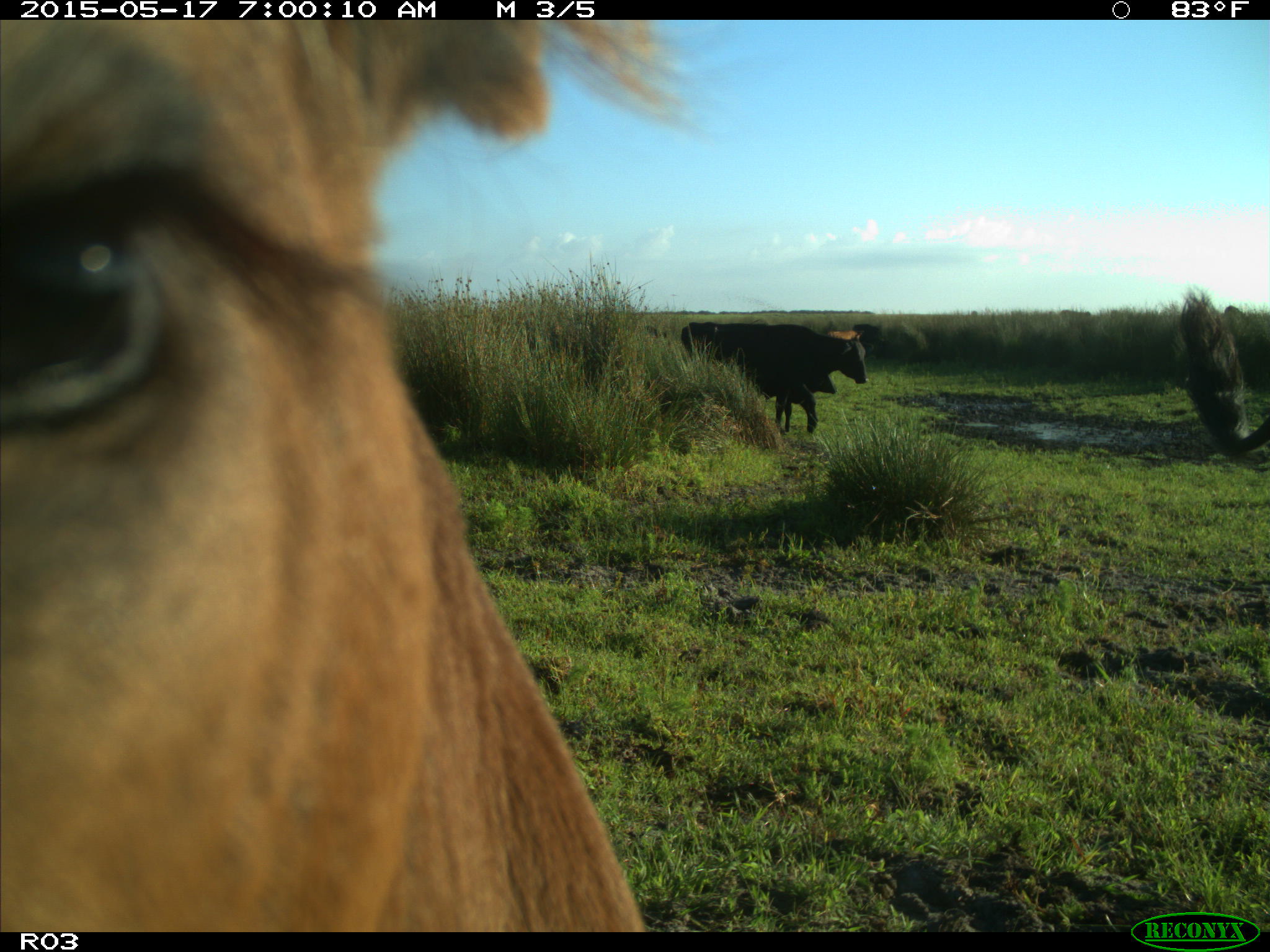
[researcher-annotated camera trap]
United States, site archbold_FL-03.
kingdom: Animalia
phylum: Chordata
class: Mammalia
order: Artiodactyla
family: Bovidae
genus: Bos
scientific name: Bos taurus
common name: domestic cow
Bos taurus (domestic cow).